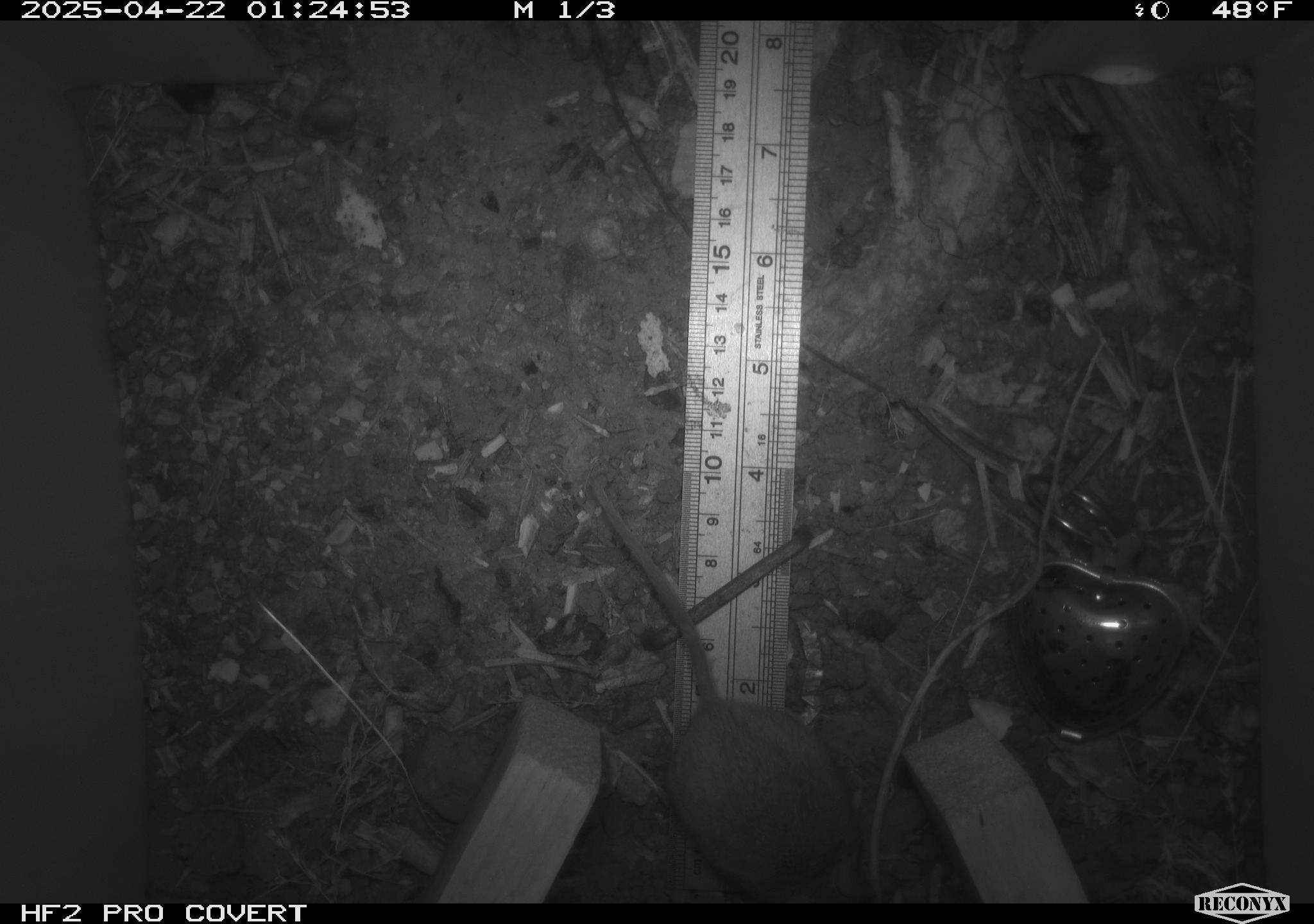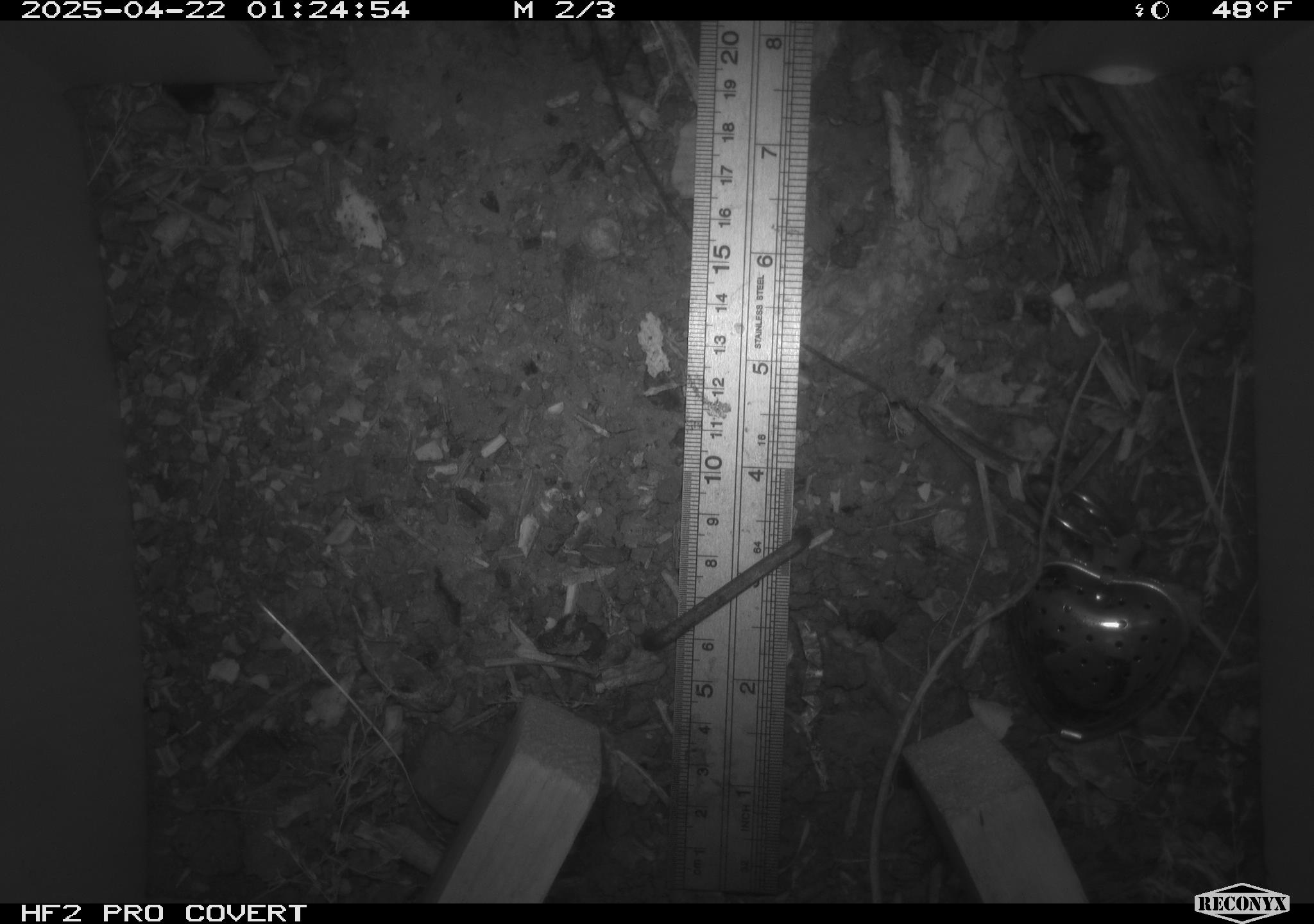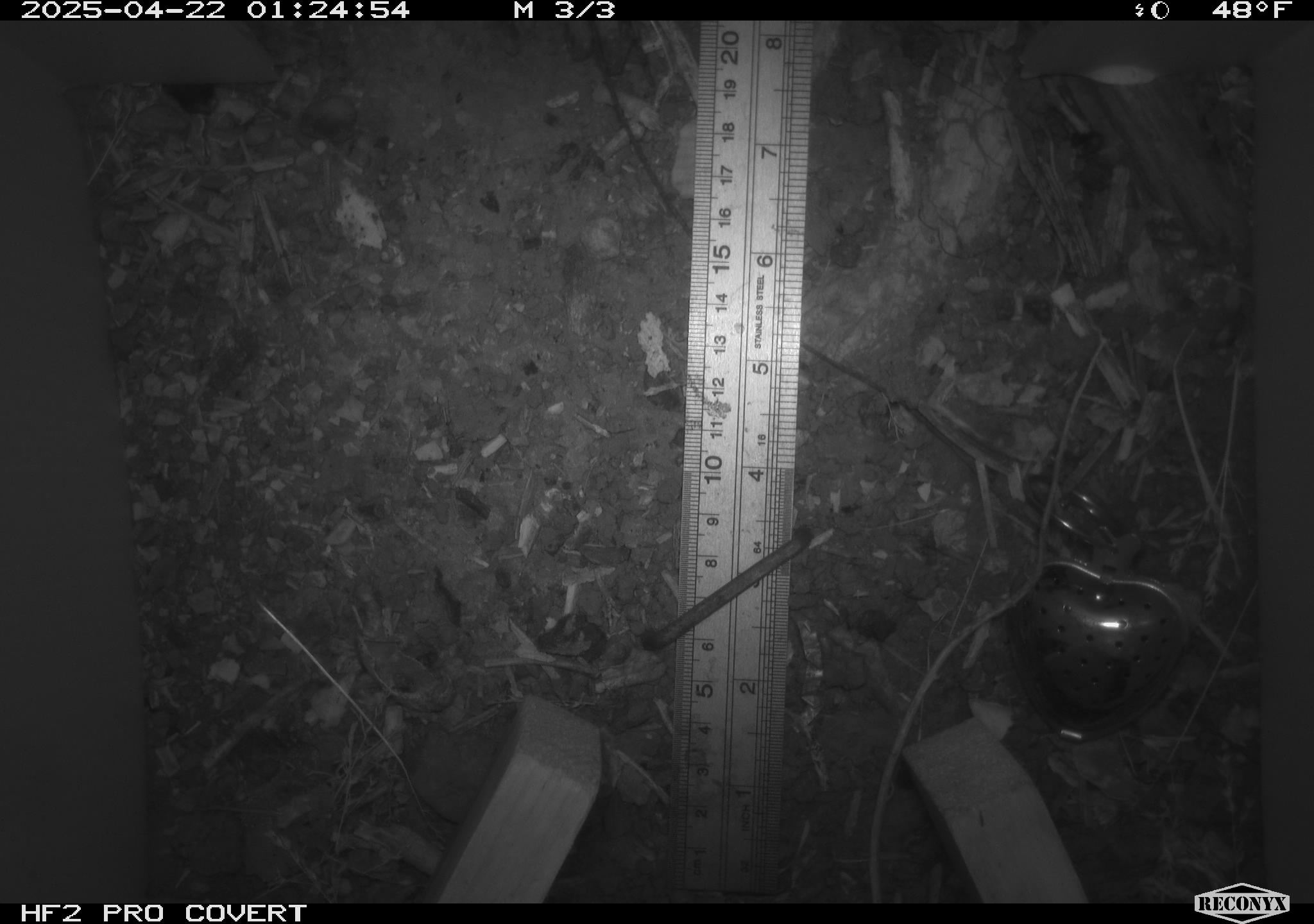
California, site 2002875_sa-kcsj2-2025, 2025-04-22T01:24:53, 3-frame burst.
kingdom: Animalia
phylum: Chordata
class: Mammalia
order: Rodentia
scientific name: Rodentia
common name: rodent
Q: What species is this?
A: Rodent (Rodentia).